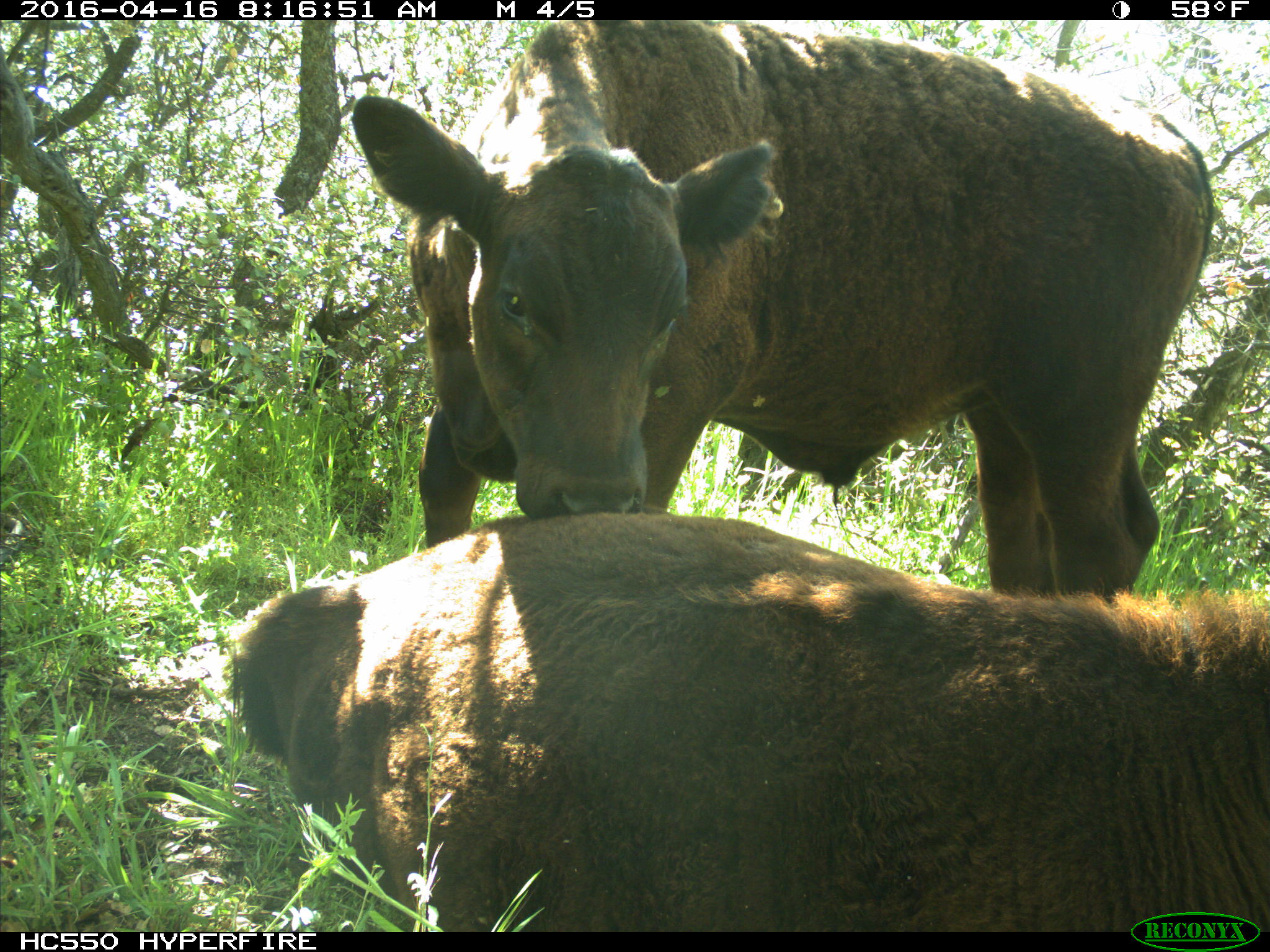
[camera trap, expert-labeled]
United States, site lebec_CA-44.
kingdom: Animalia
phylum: Chordata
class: Mammalia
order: Artiodactyla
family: Bovidae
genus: Bos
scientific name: Bos taurus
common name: domestic cow